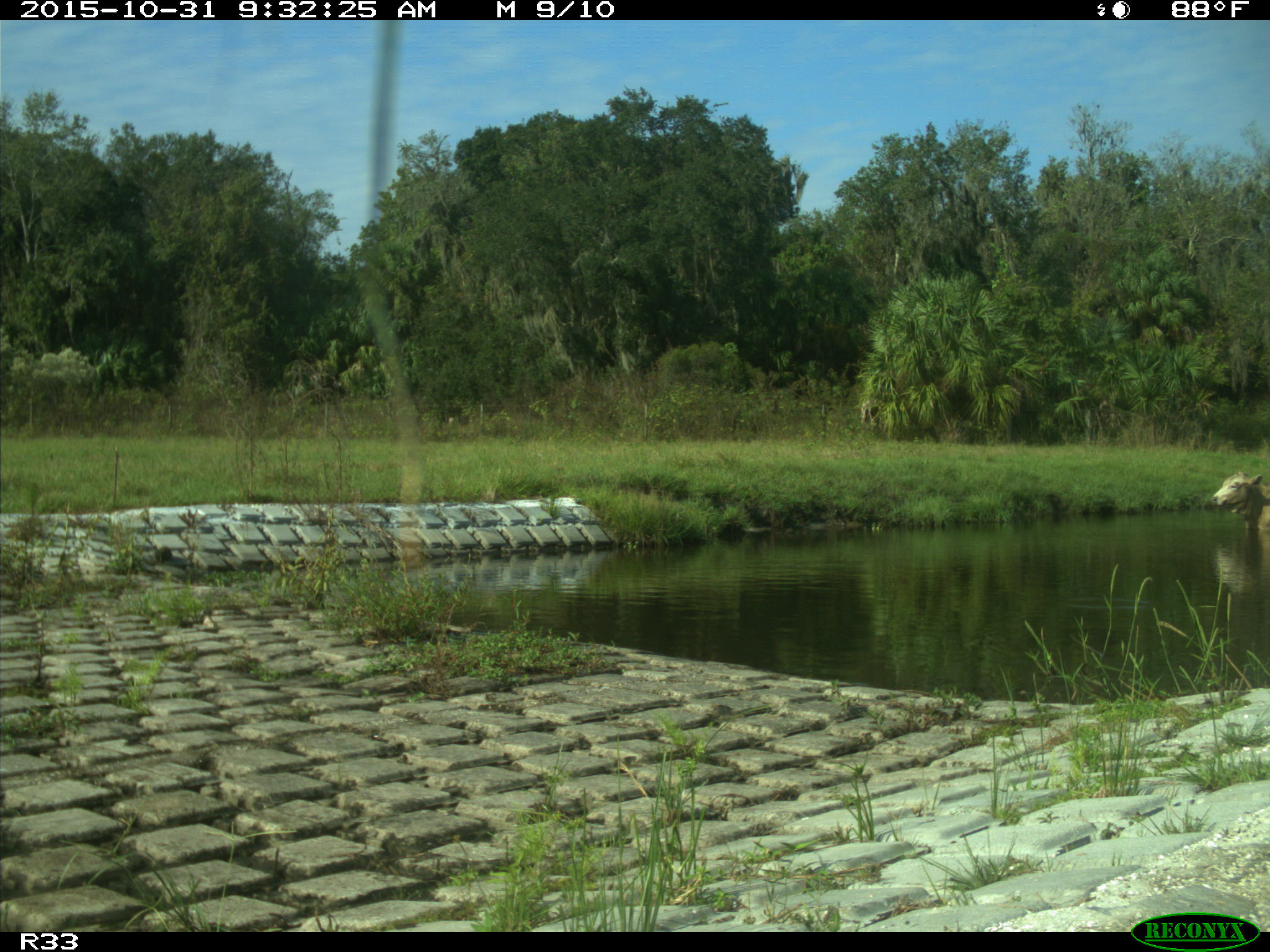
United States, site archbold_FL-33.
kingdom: Animalia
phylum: Chordata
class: Mammalia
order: Artiodactyla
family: Bovidae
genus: Bos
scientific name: Bos taurus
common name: domestic cow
Bos taurus (domestic cow).